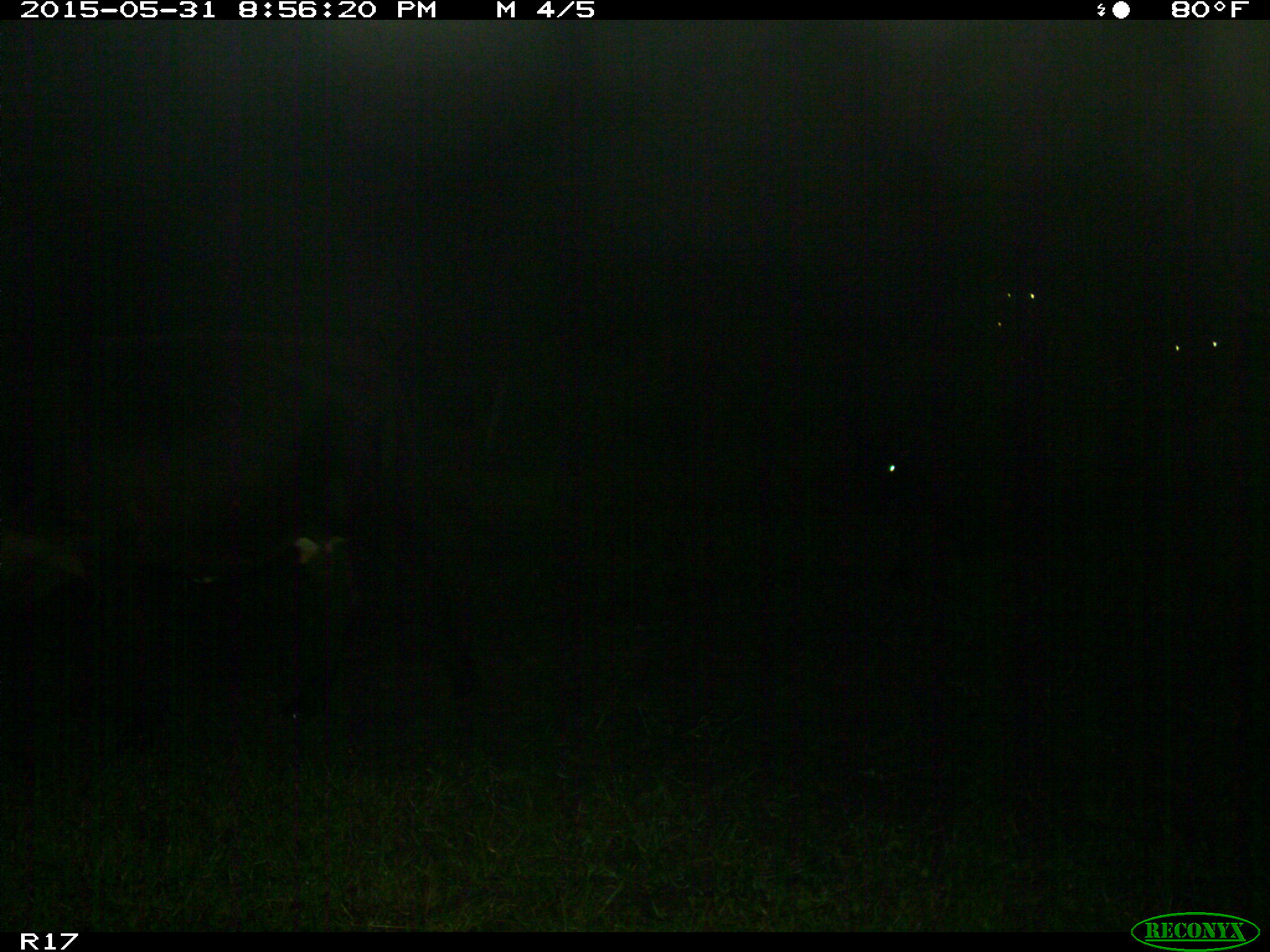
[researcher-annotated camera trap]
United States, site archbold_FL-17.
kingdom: Animalia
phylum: Chordata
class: Mammalia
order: Artiodactyla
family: Bovidae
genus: Bos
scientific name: Bos taurus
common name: domestic cow